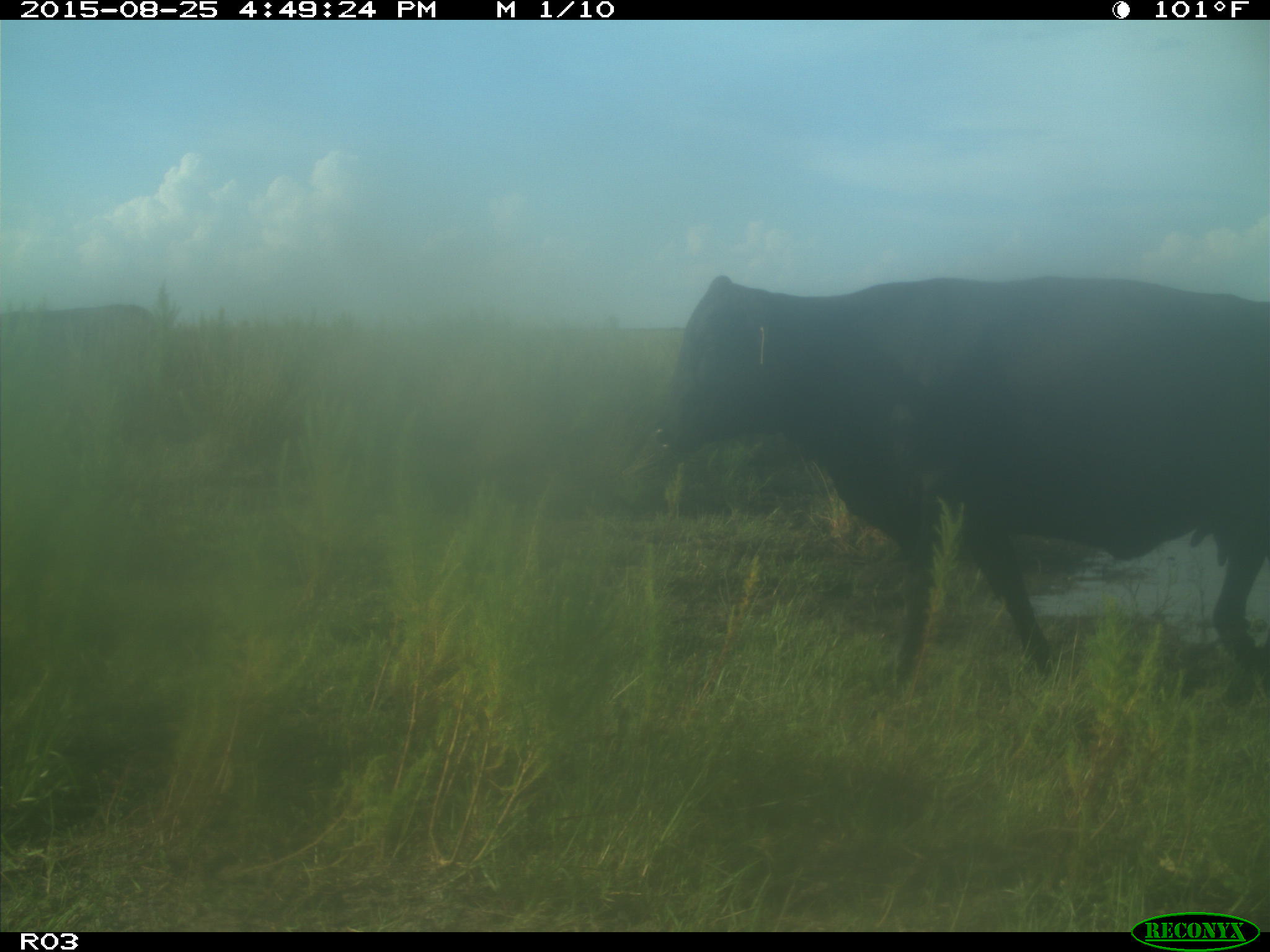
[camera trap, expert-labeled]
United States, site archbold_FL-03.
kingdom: Animalia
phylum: Chordata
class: Mammalia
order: Artiodactyla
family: Bovidae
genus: Bos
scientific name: Bos taurus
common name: domestic cow